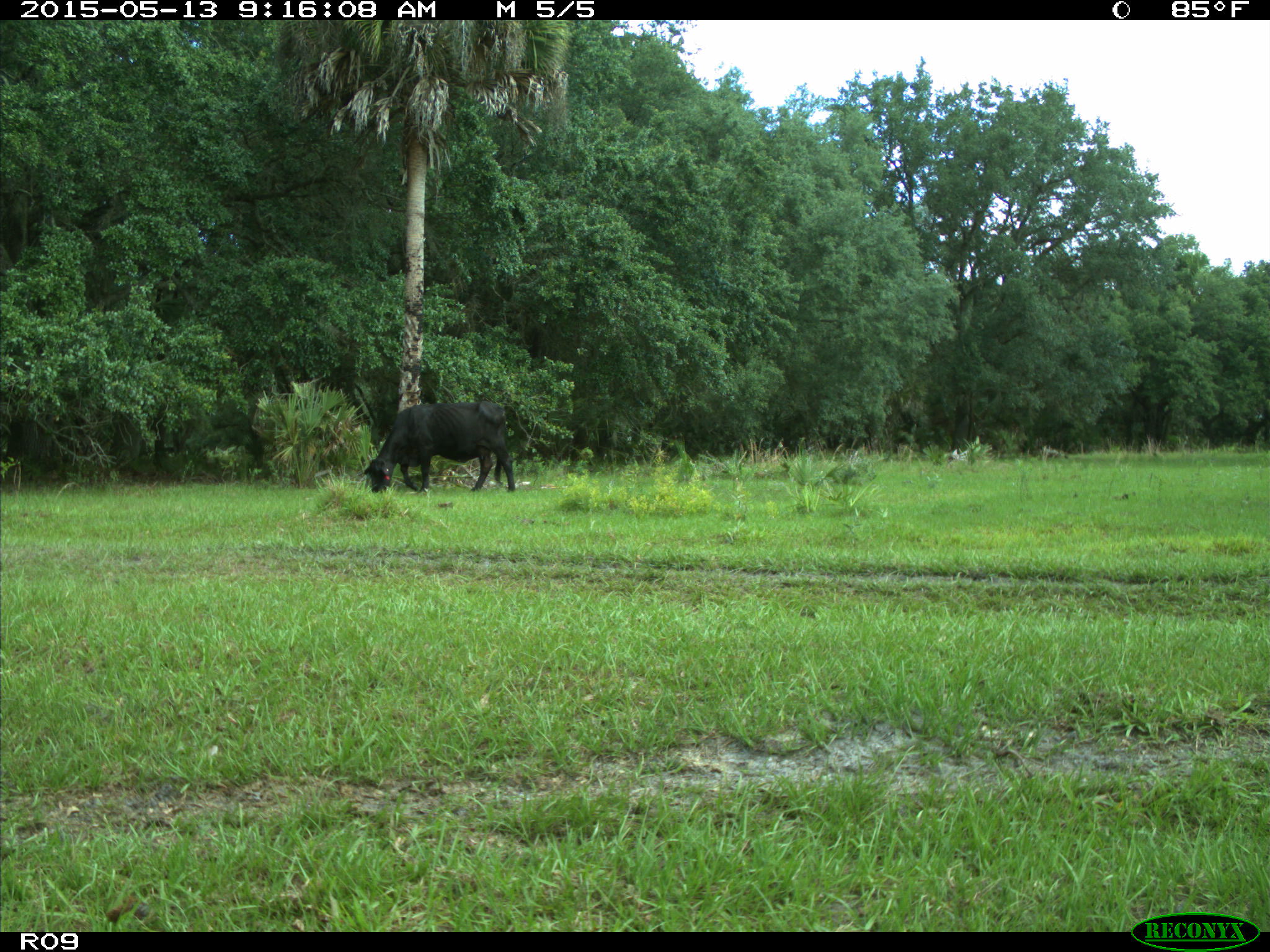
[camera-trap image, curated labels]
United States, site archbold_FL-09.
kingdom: Animalia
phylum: Chordata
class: Mammalia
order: Artiodactyla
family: Bovidae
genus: Bos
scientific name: Bos taurus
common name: domestic cow